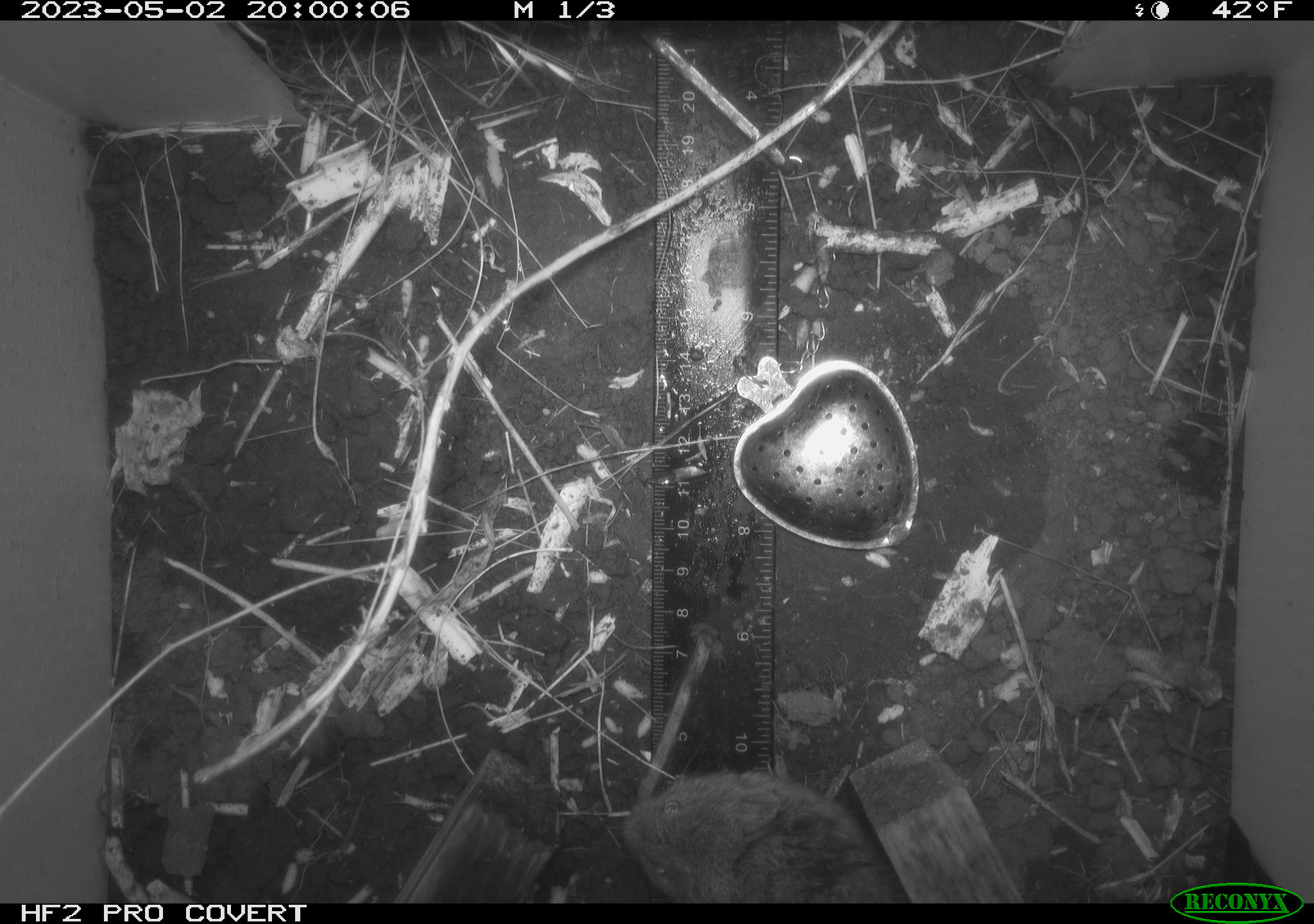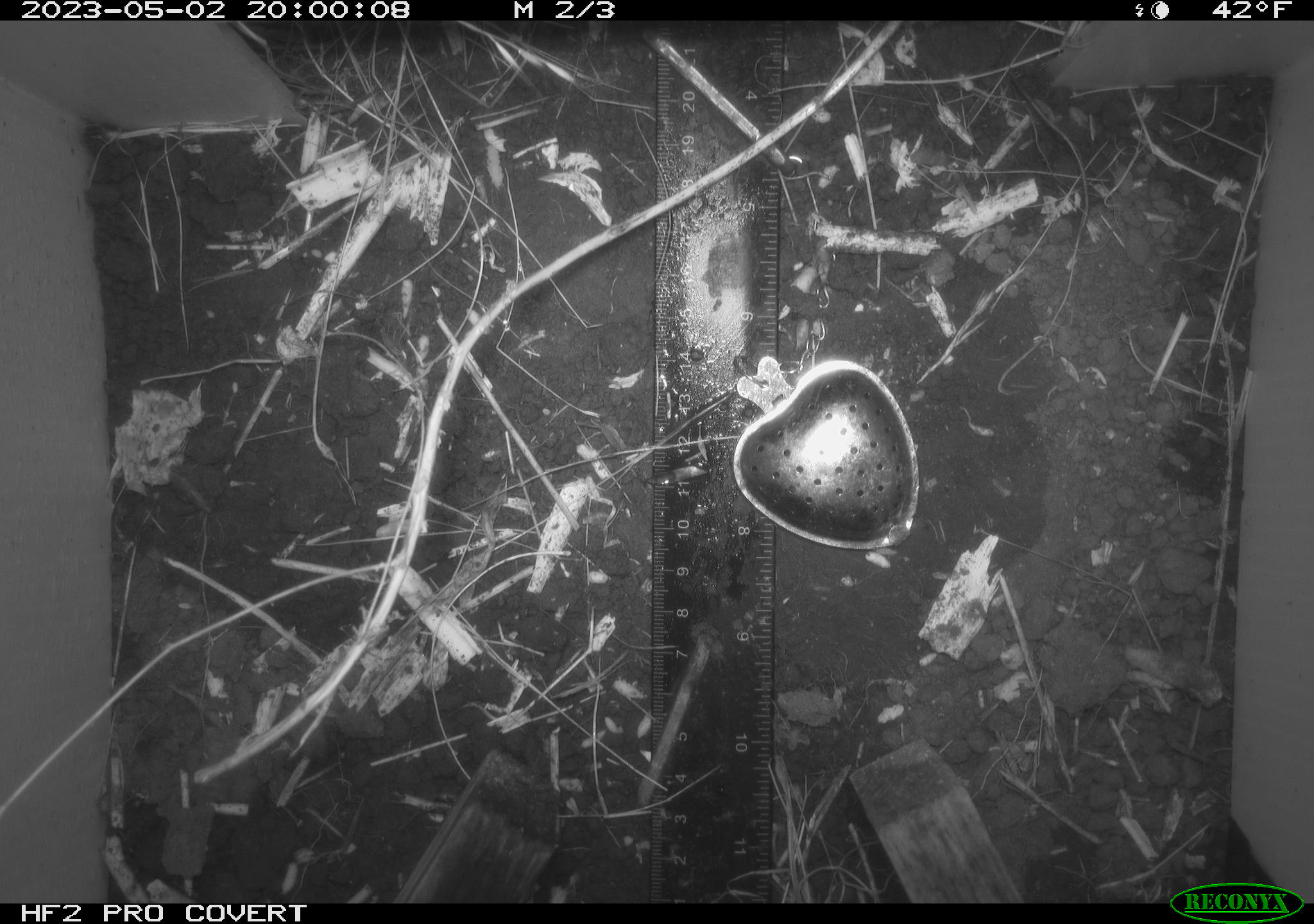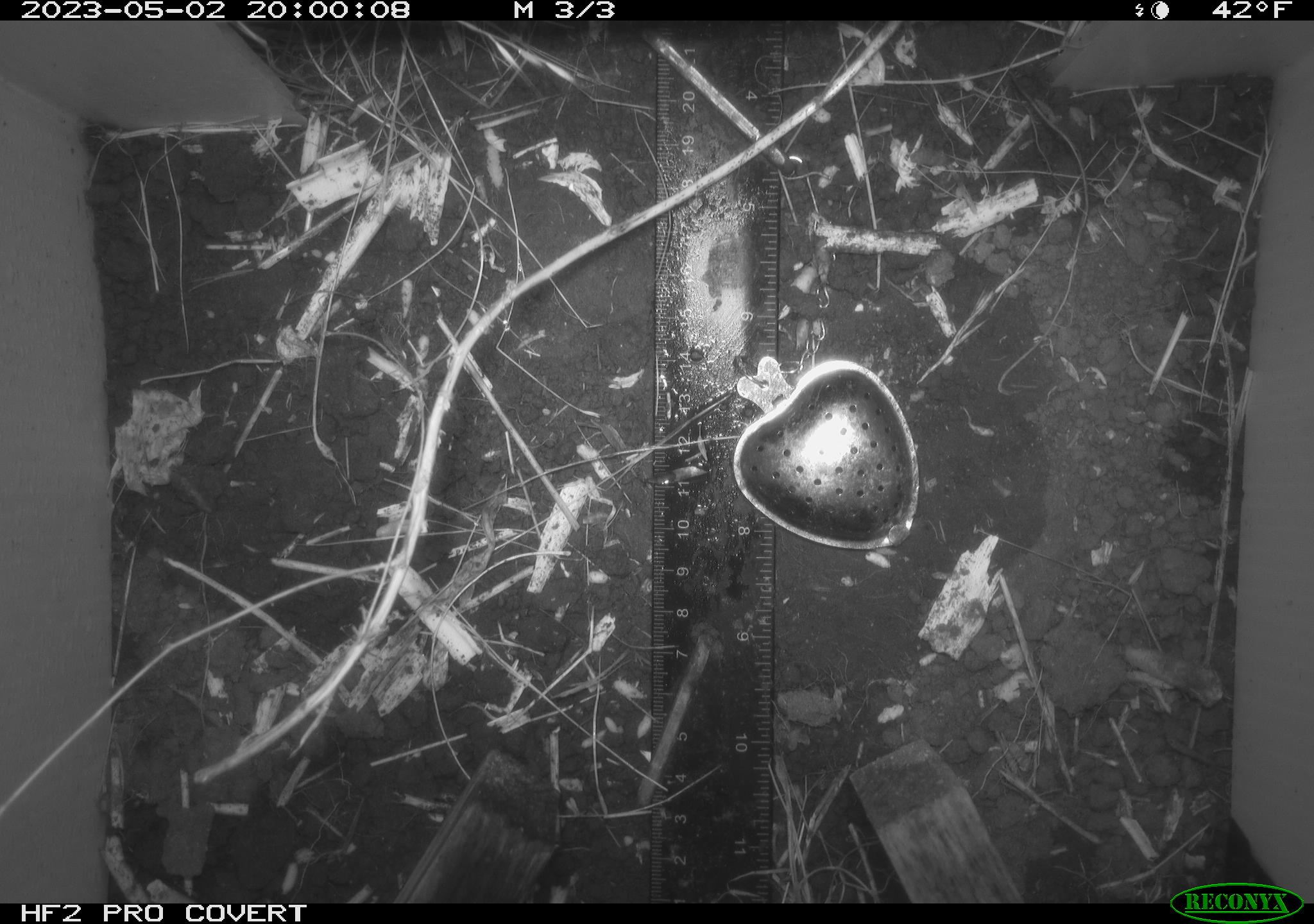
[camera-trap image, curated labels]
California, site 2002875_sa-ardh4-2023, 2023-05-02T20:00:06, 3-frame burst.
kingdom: Animalia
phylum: Chordata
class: Mammalia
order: Rodentia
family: Cricetidae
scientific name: Arvicolinae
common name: voles, lemmings, and muskrats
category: arvicolinae subfamily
Arvicolinae subfamily (voles, lemmings, and muskrats) (Arvicolinae).